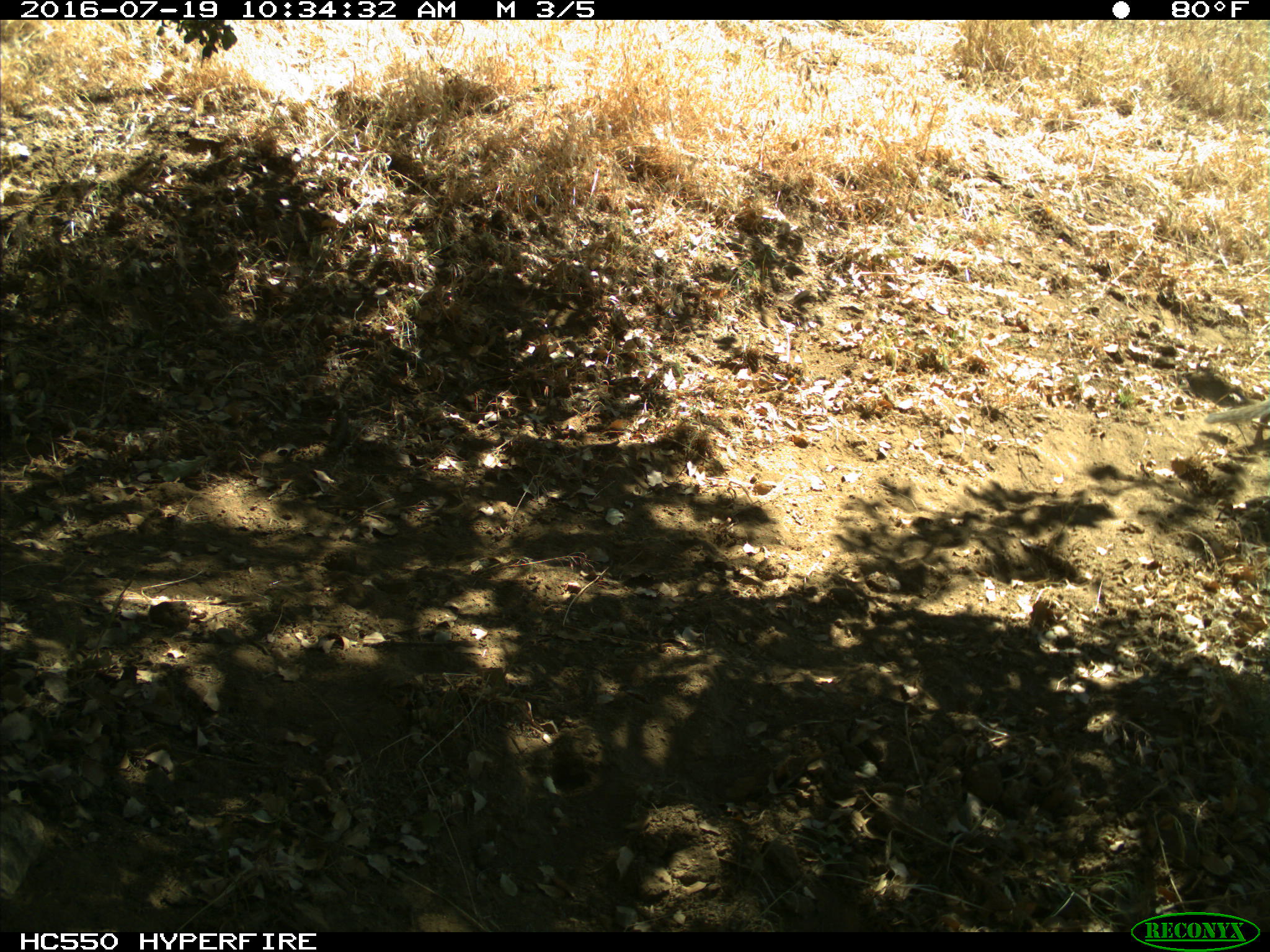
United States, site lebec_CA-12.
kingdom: Animalia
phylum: Chordata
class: Mammalia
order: Rodentia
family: Sciuridae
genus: Otospermophilus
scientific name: Otospermophilus beecheyi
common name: california ground squirrel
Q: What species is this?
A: Otospermophilus beecheyi (california ground squirrel).